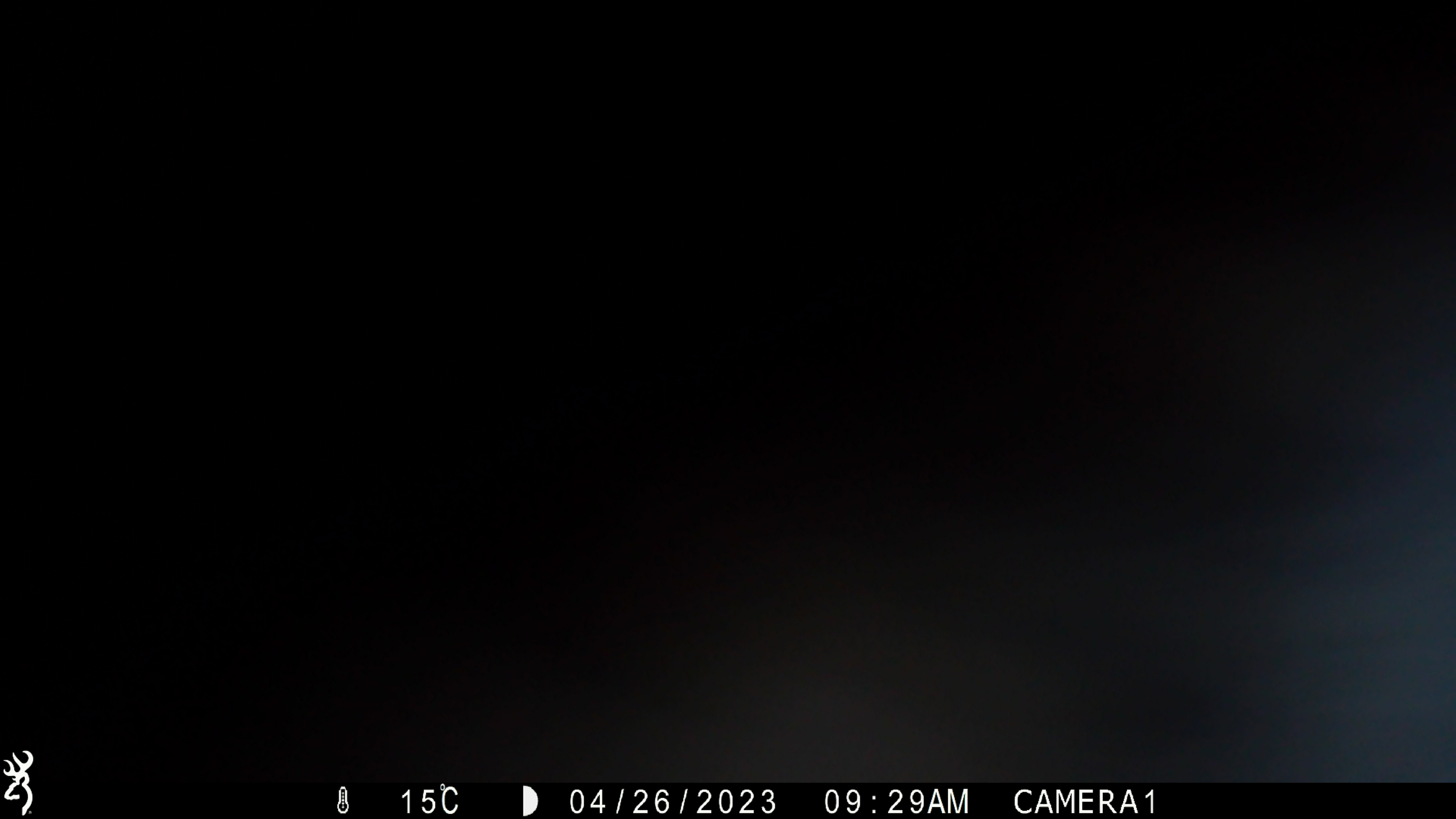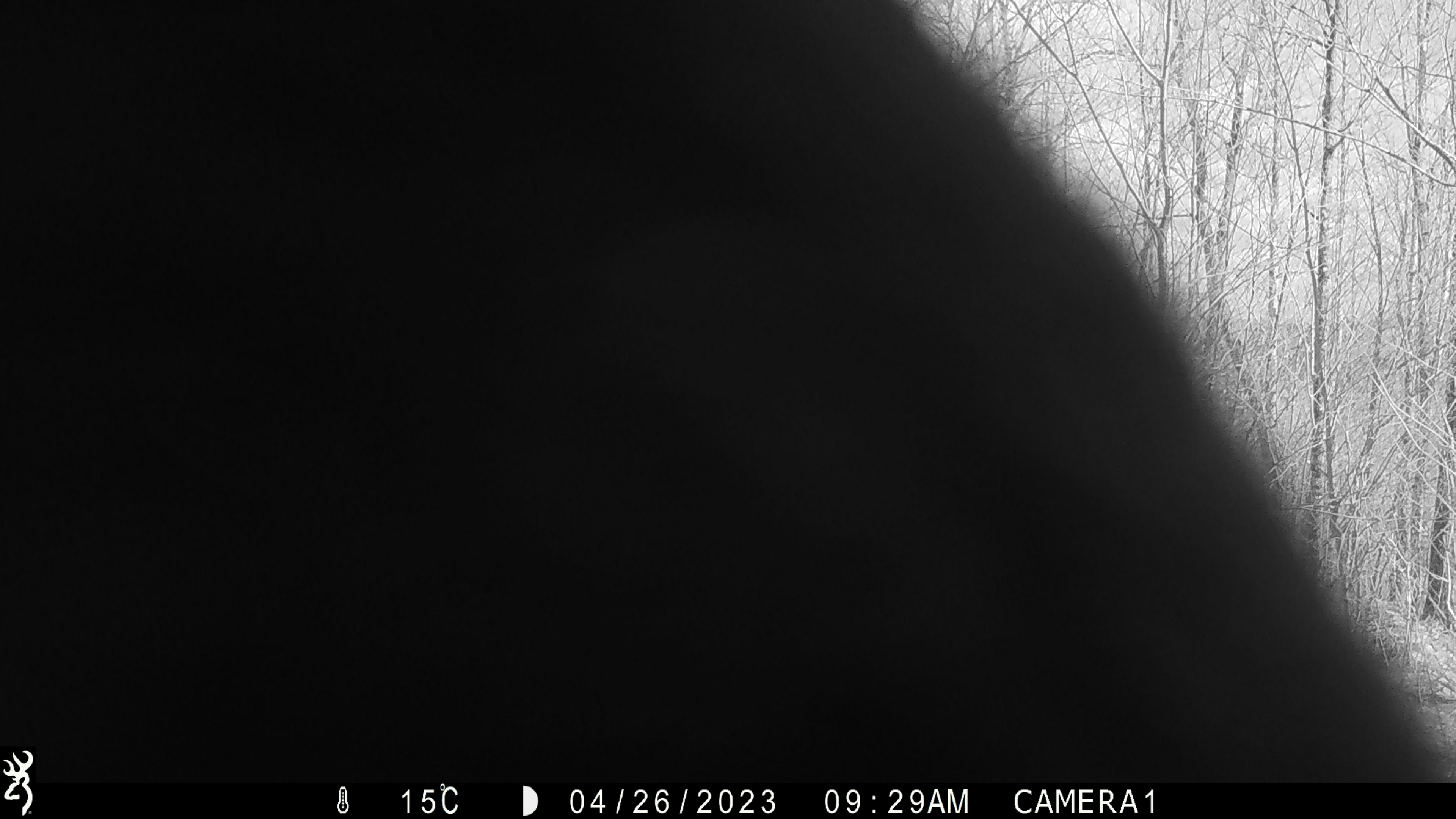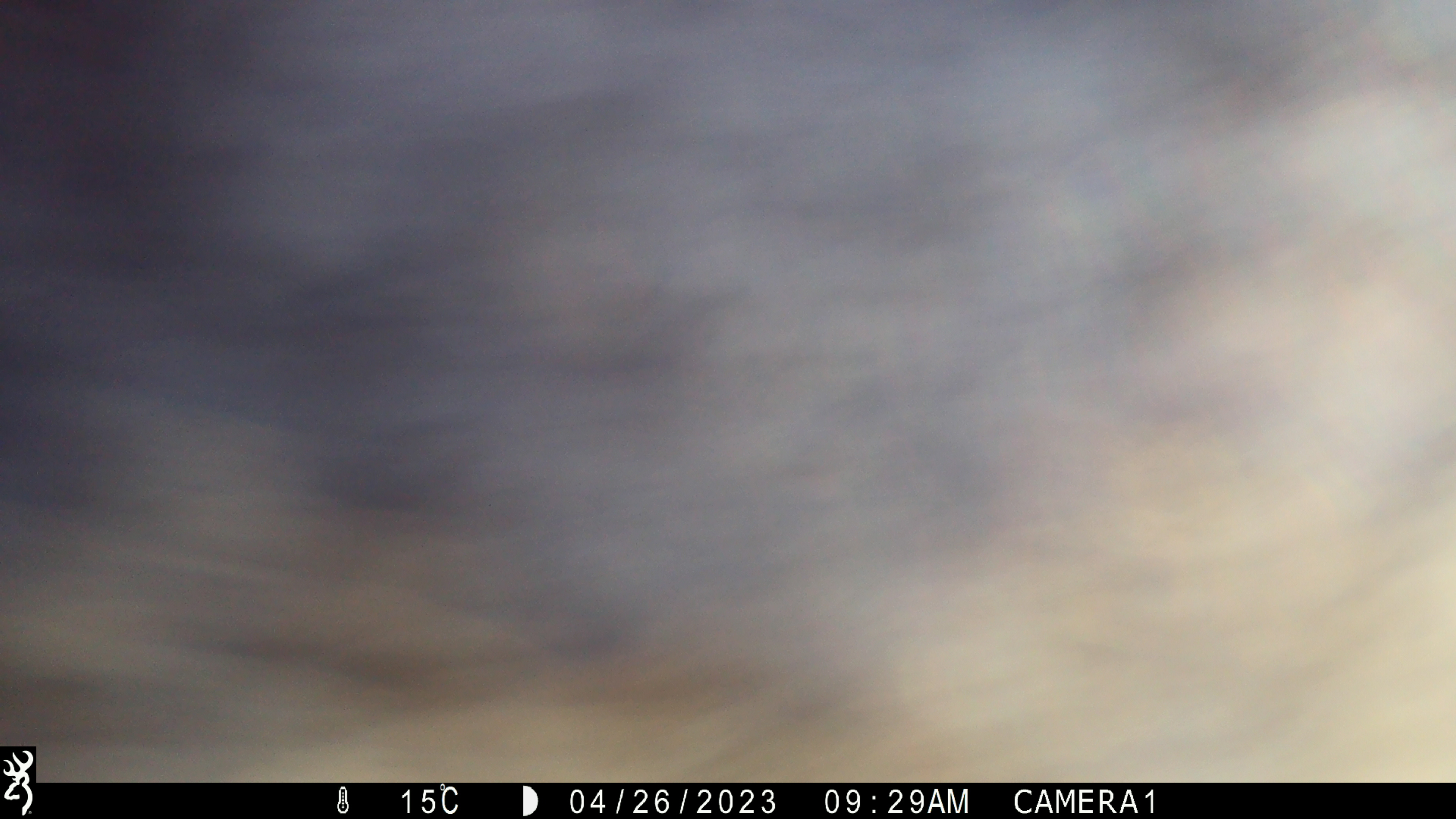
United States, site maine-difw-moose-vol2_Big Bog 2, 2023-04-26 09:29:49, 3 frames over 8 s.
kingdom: Animalia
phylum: Chordata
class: Mammalia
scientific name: Mammalia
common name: mammal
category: mammal sp.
Mammal sp. (mammal) (Mammalia).